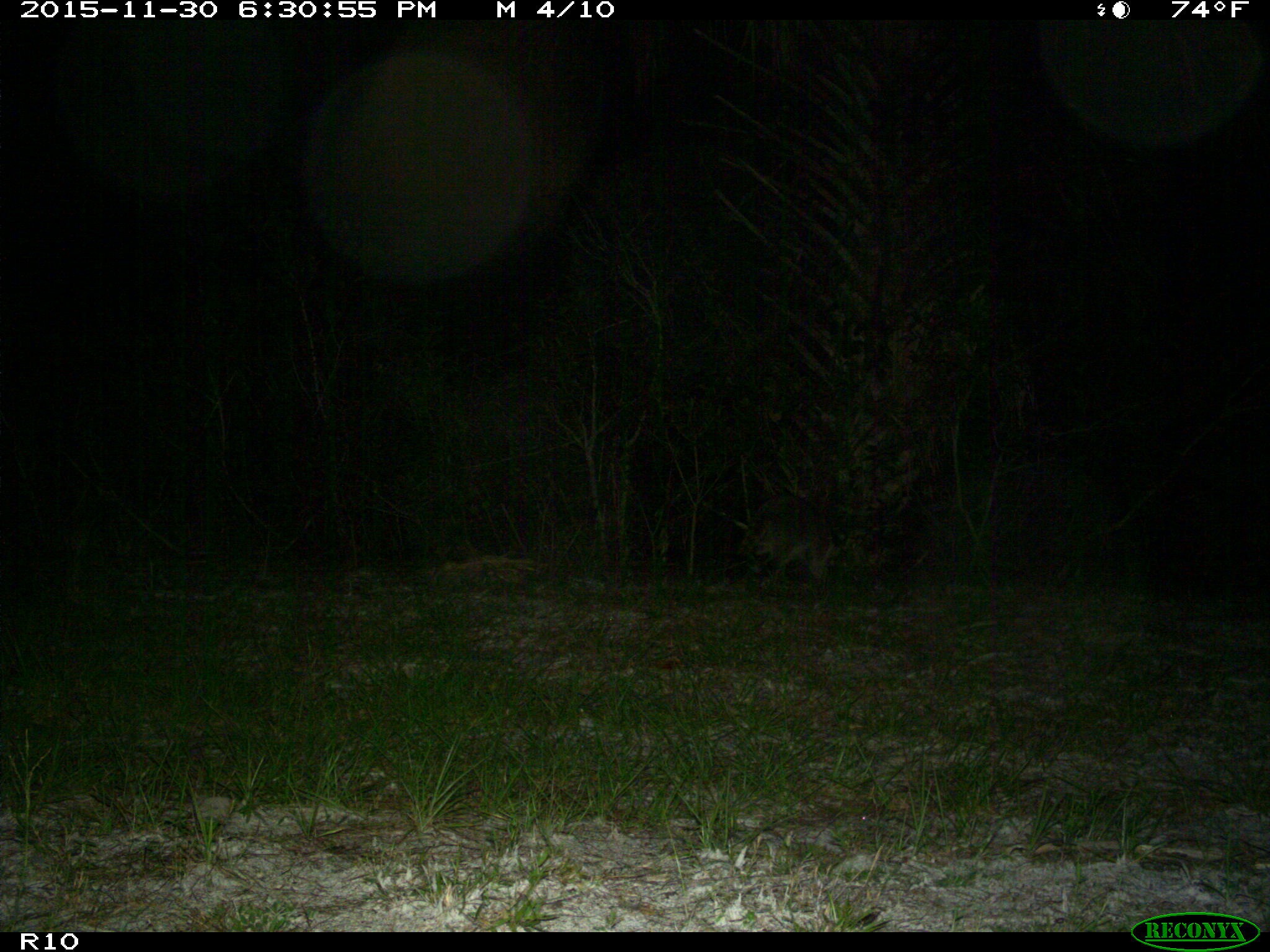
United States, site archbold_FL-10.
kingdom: Animalia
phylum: Chordata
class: Mammalia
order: Carnivora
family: Procyonidae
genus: Procyon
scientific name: Procyon lotor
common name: common raccoon